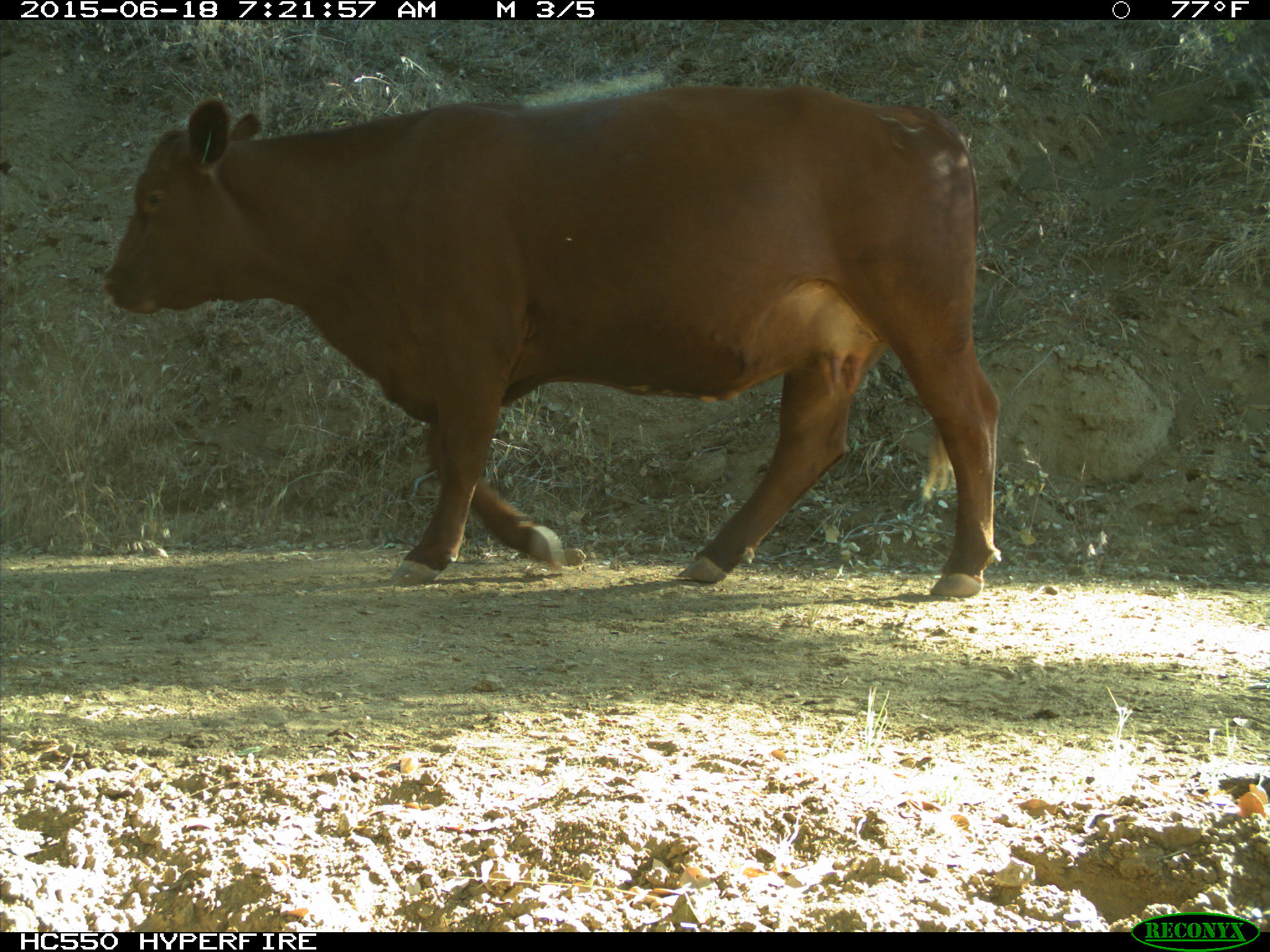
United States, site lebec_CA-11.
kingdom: Animalia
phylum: Chordata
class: Mammalia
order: Artiodactyla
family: Bovidae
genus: Bos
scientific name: Bos taurus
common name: domestic cow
Bos taurus (domestic cow).